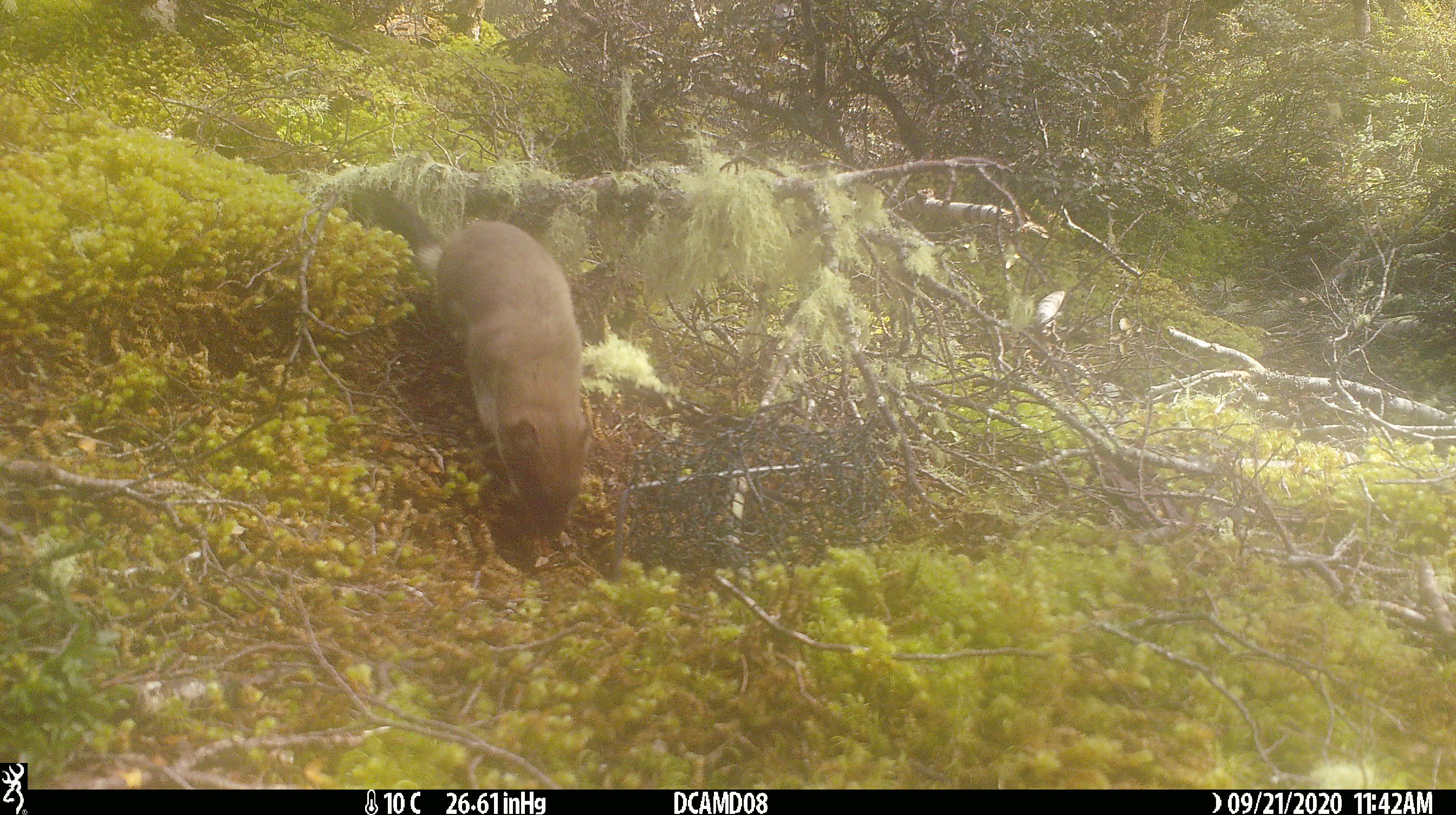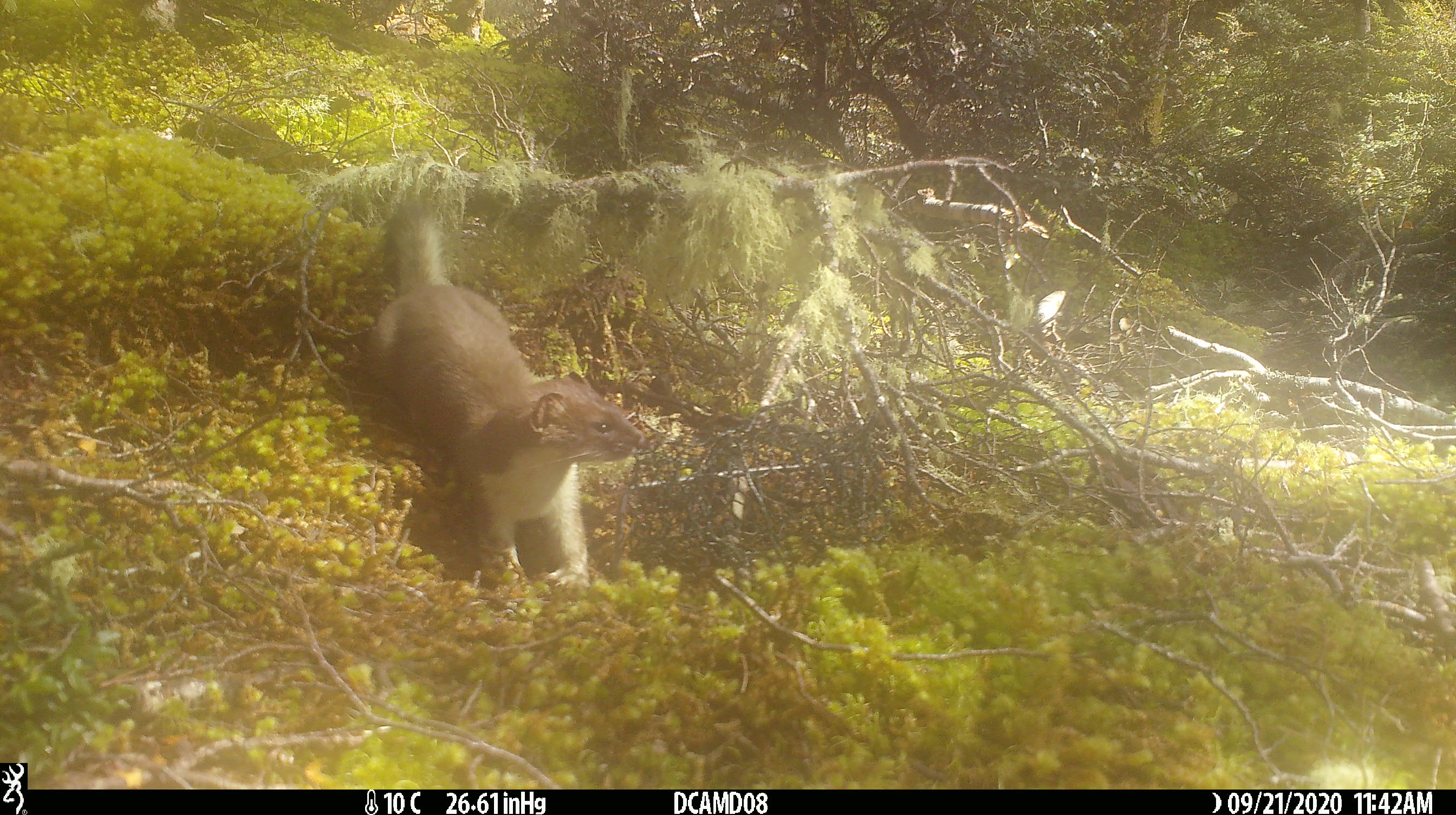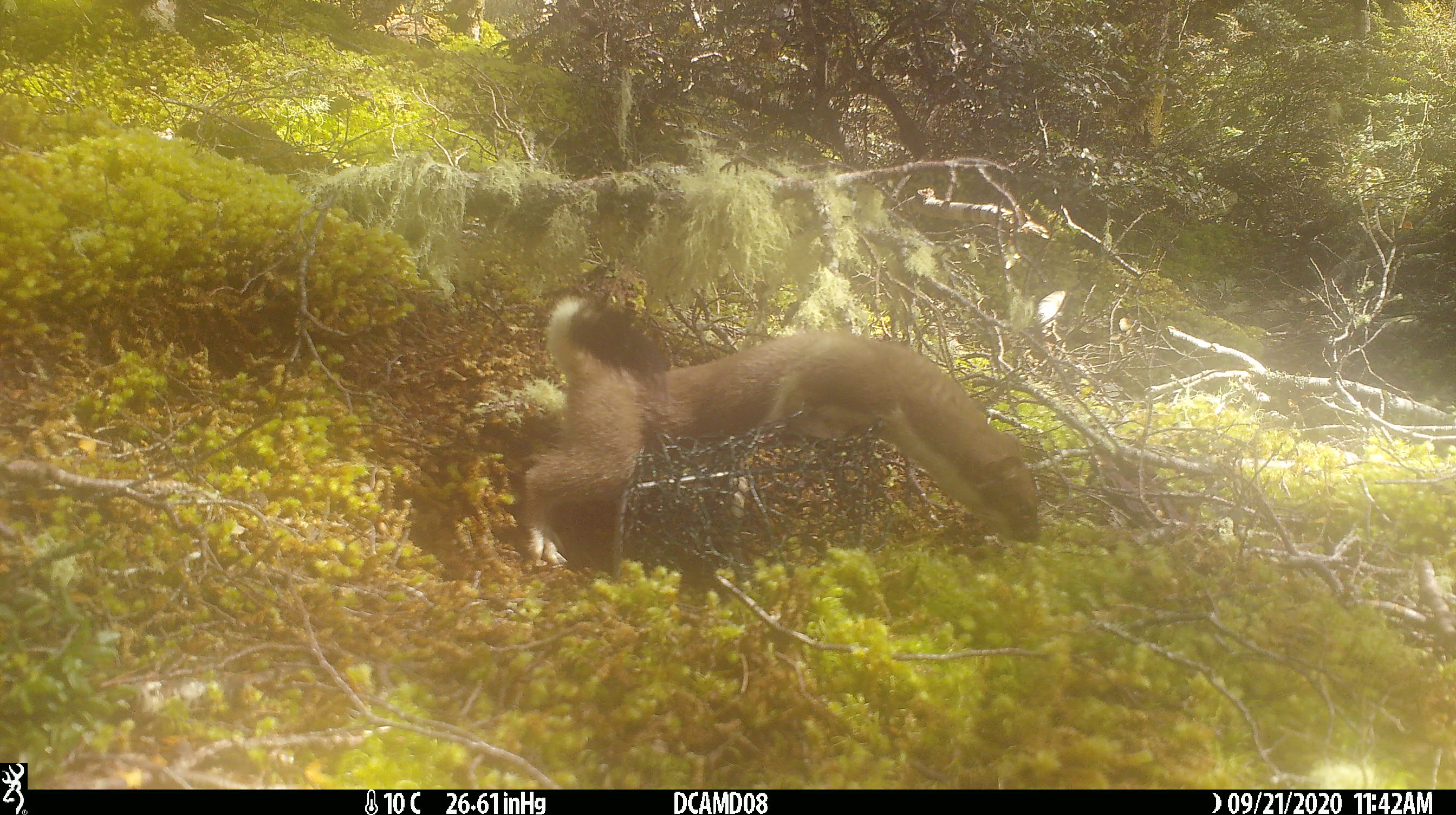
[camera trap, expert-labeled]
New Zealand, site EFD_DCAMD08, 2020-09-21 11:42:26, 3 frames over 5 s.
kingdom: Animalia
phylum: Chordata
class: Mammalia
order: Carnivora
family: Mustelidae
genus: Mustela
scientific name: Mustela erminea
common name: stoat